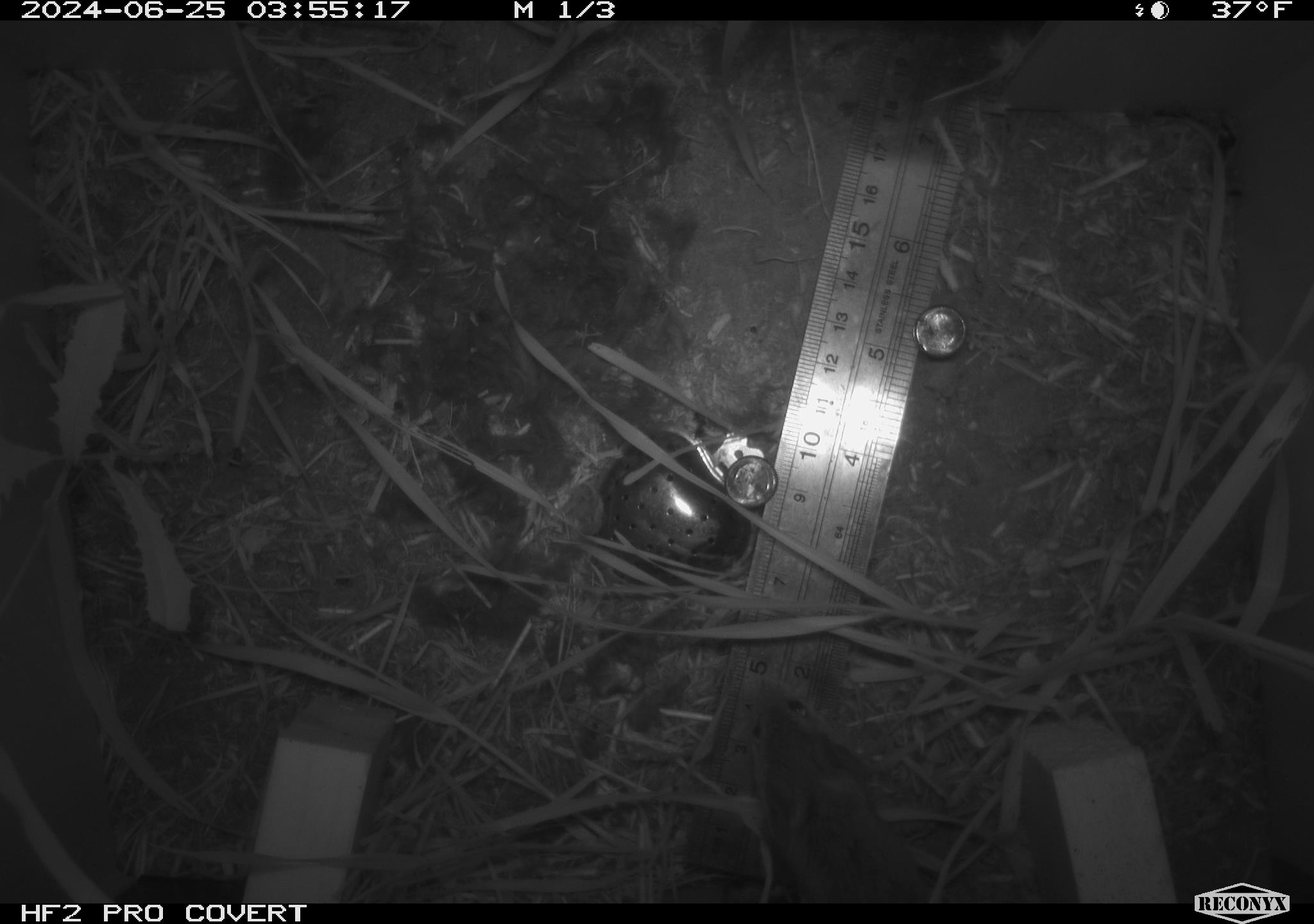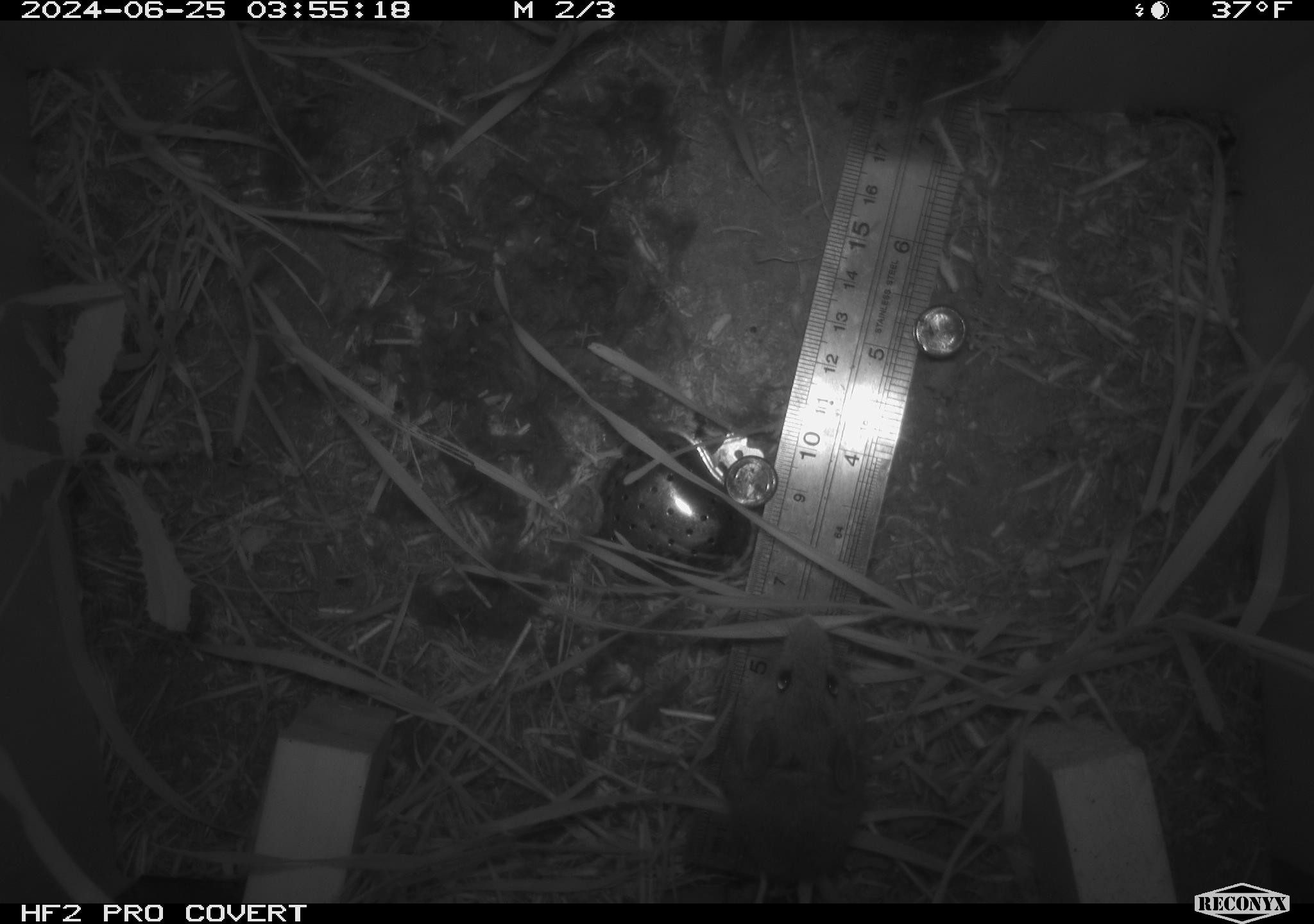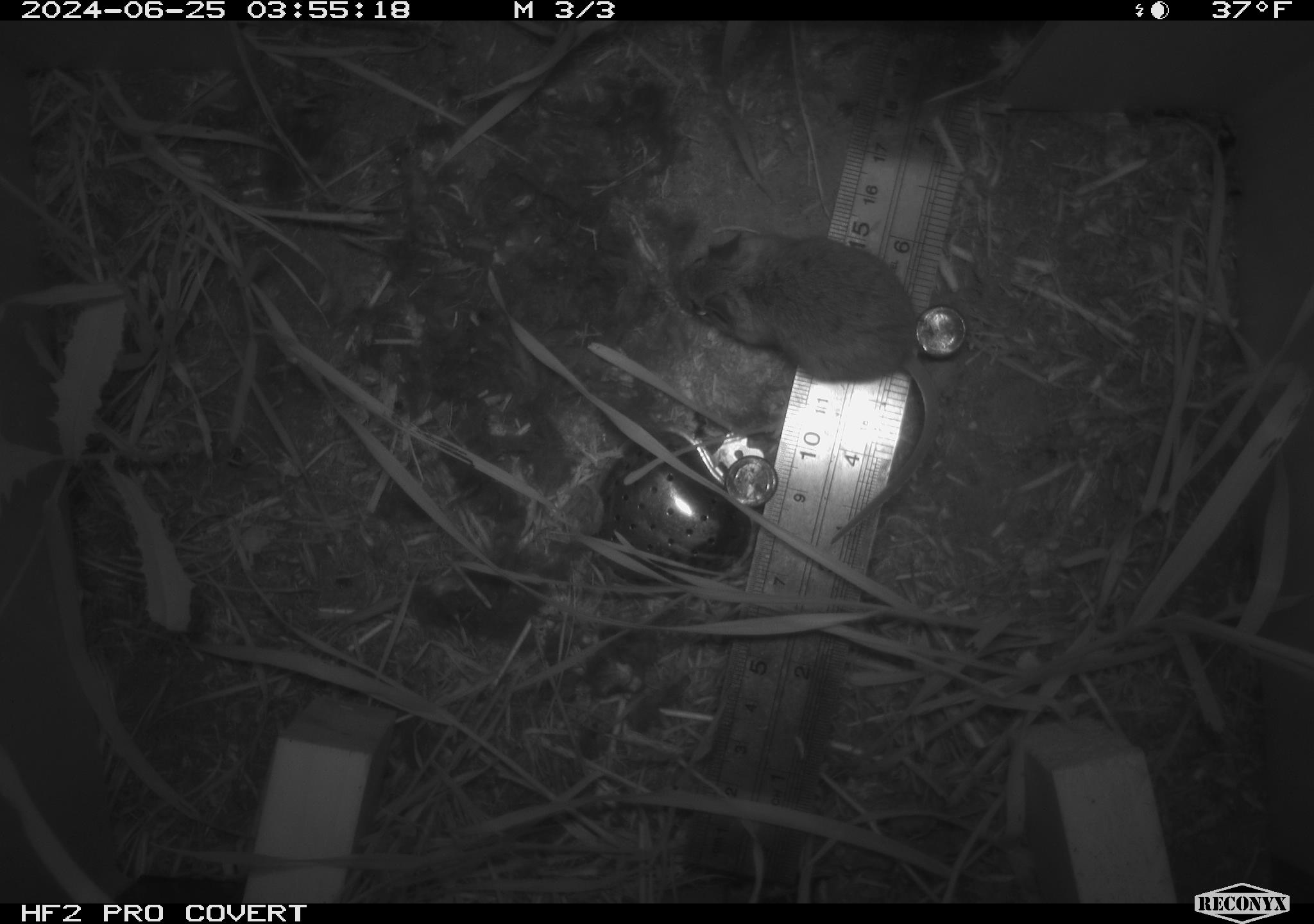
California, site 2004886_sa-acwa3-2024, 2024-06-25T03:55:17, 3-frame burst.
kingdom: Animalia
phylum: Chordata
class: Mammalia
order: Rodentia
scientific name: Rodentia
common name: mouse species